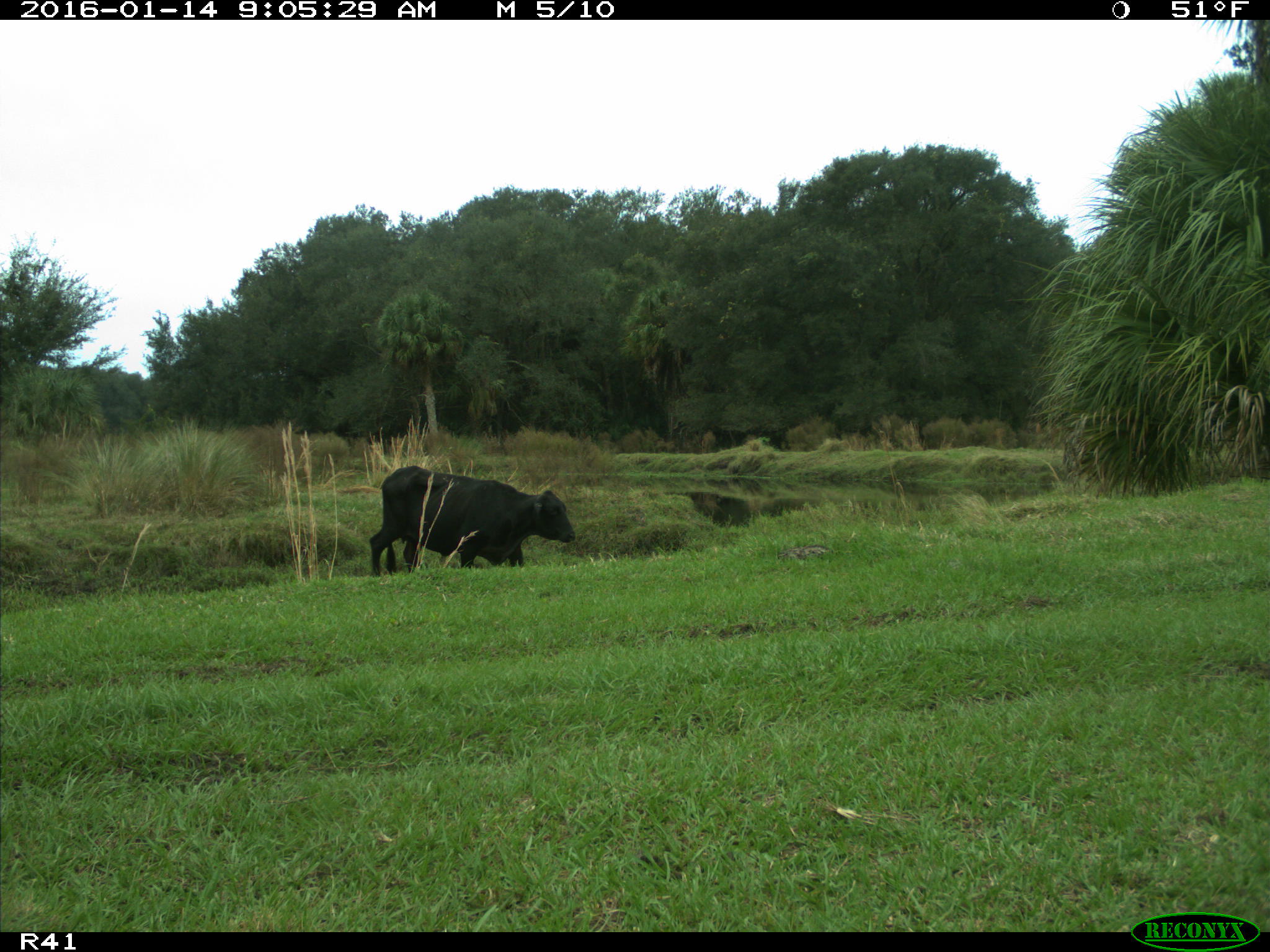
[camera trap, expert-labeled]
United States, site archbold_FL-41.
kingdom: Animalia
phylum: Chordata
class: Mammalia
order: Artiodactyla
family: Bovidae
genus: Bos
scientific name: Bos taurus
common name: domestic cow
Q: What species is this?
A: Bos taurus (domestic cow).